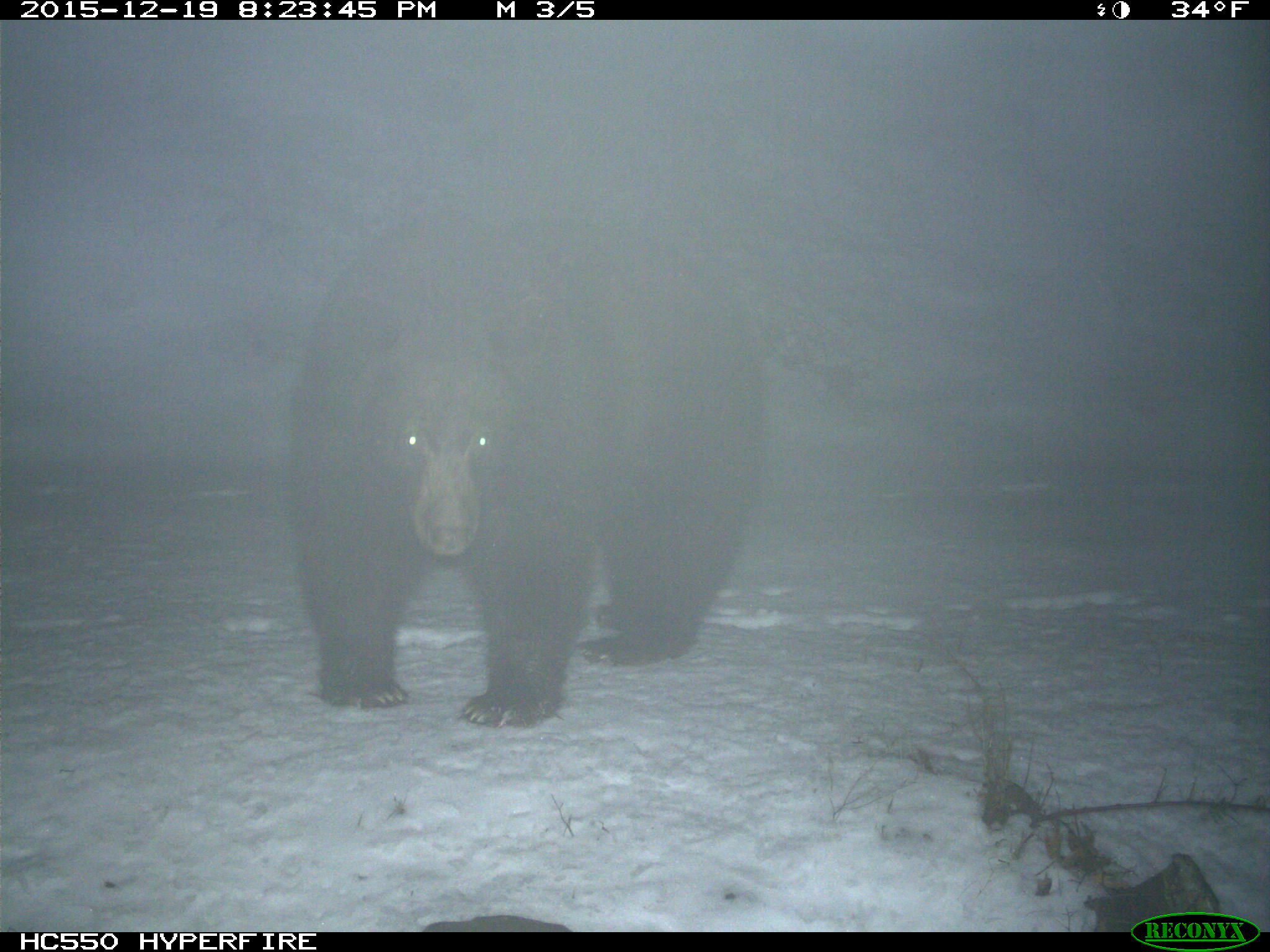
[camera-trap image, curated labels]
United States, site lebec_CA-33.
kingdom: Animalia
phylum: Chordata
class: Mammalia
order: Carnivora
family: Ursidae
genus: Ursus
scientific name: Ursus americanus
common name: american black bear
Ursus americanus (american black bear).